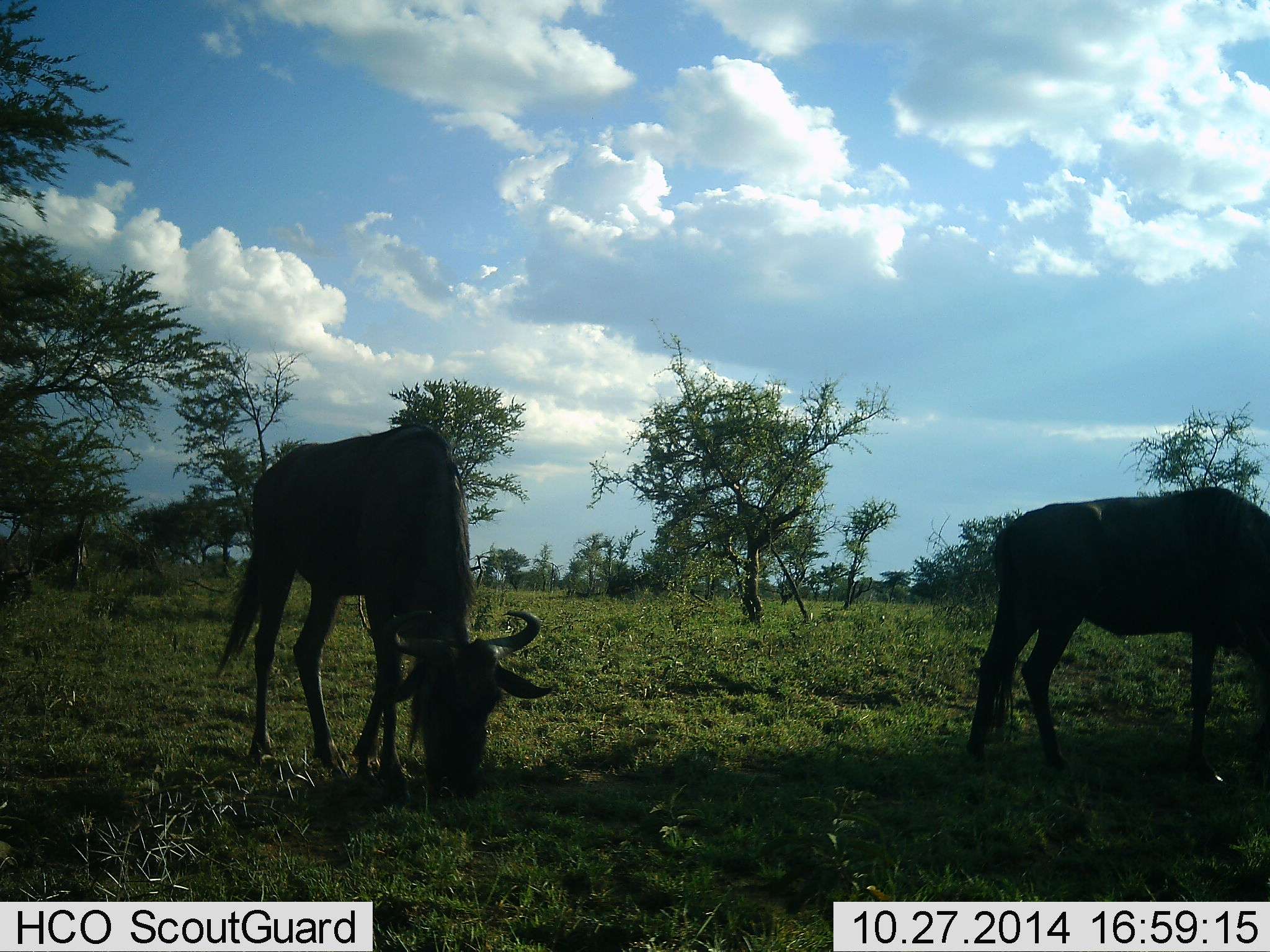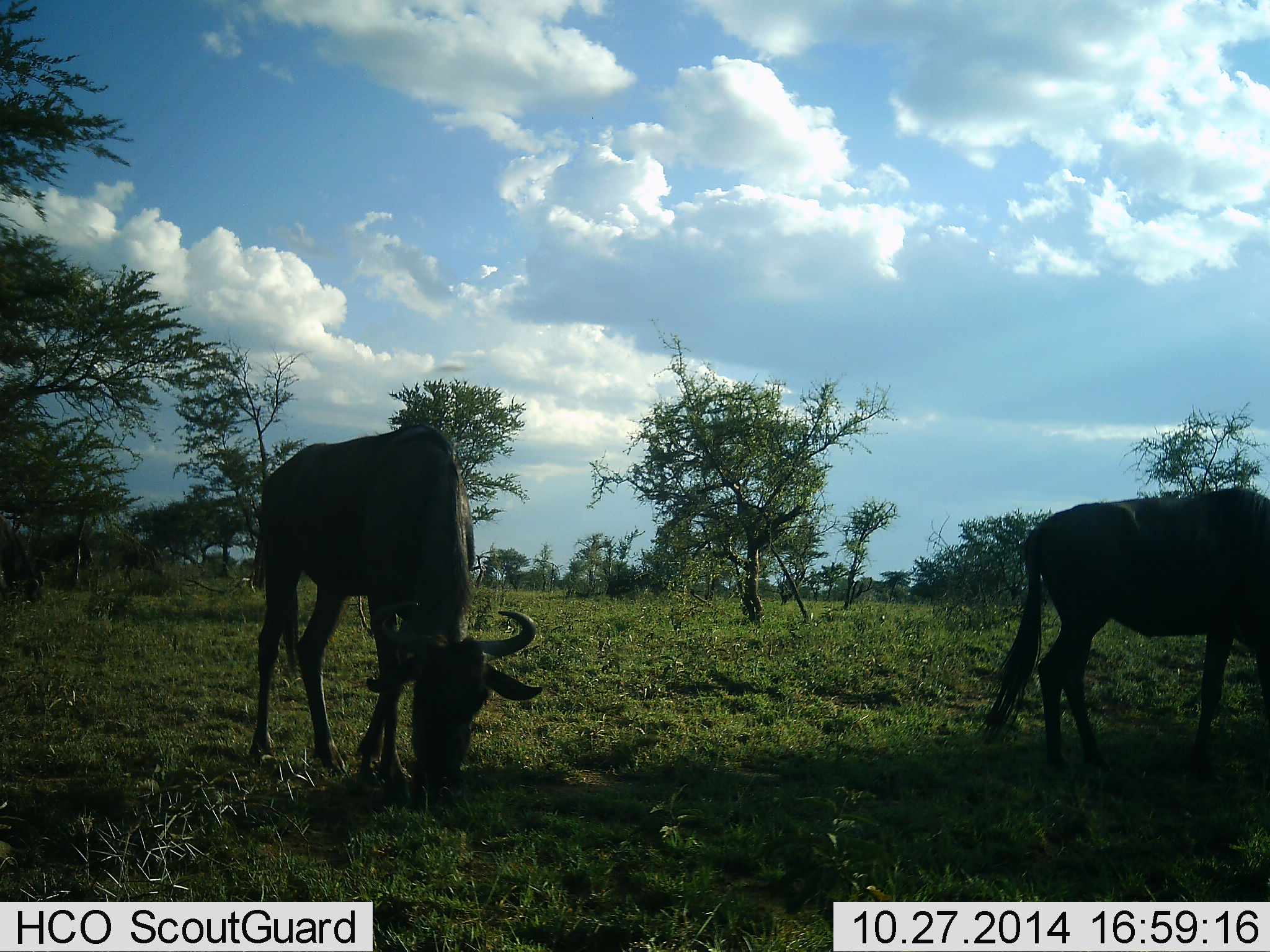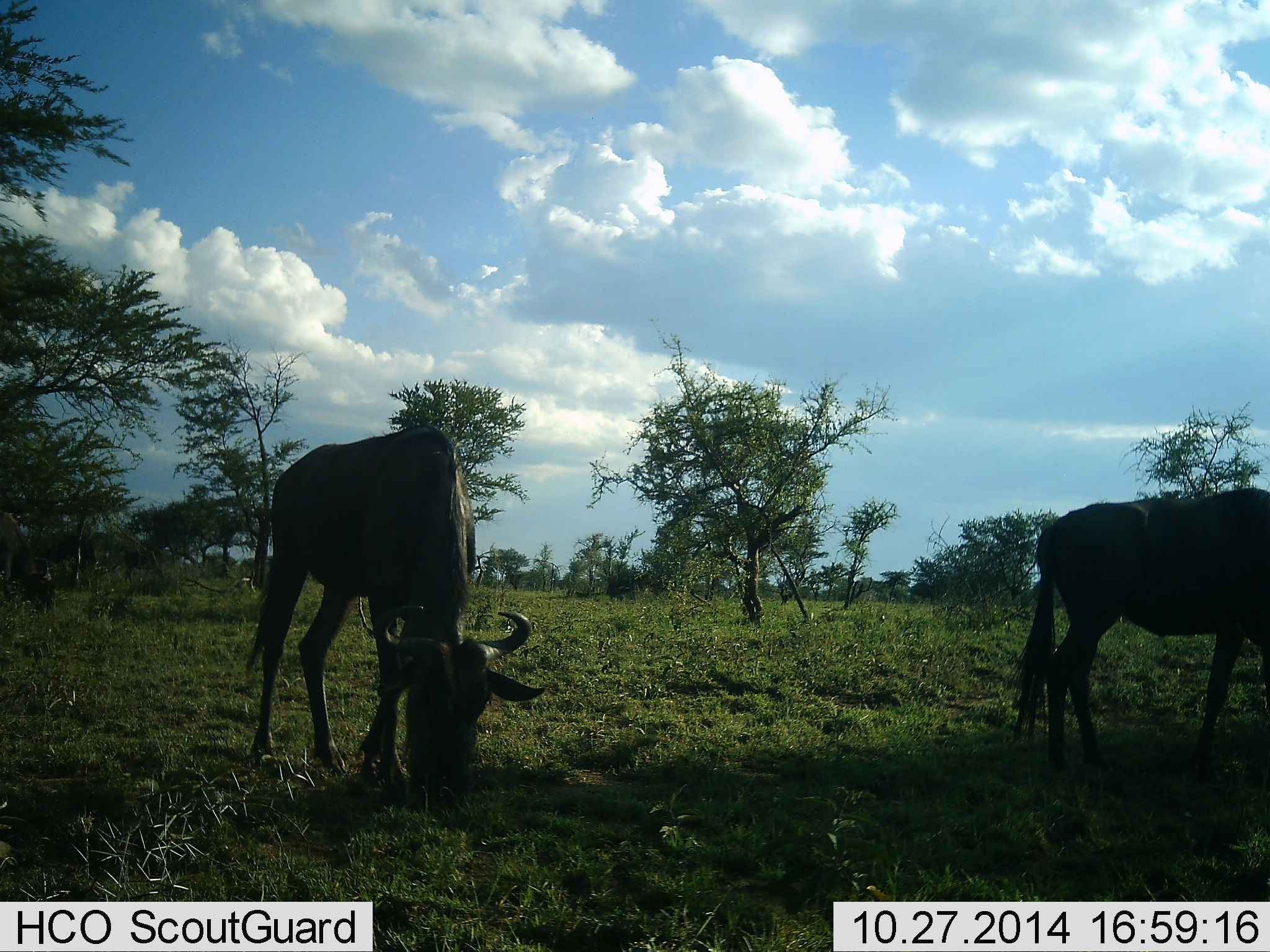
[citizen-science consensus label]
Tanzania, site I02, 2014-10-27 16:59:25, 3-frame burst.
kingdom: Animalia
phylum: Chordata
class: Mammalia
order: Artiodactyla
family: Bovidae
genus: Connochaetes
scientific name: Connochaetes taurinus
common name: blue wildebeest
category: wildebeest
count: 3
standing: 10%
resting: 0%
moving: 40%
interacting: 0%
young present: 0%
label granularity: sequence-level